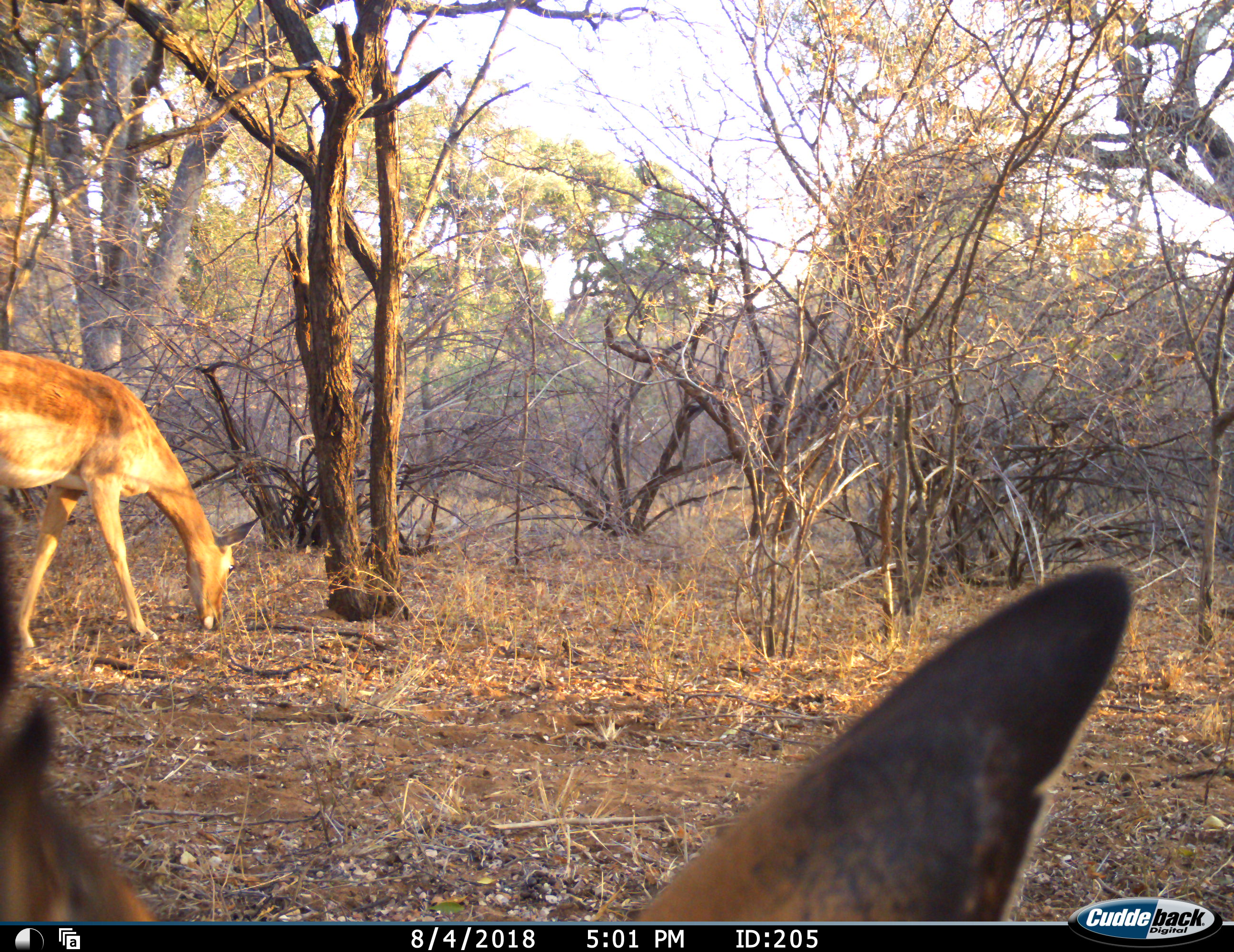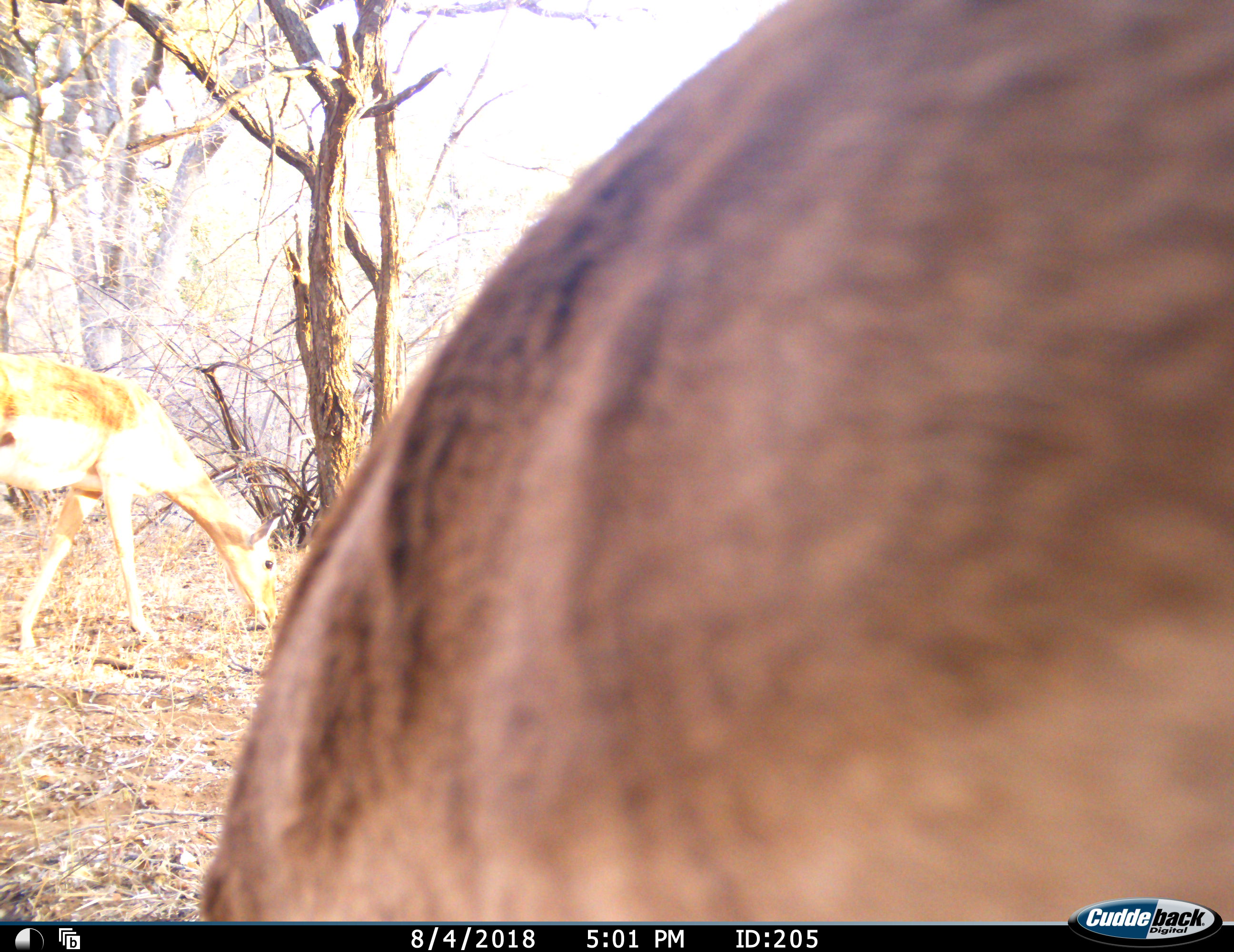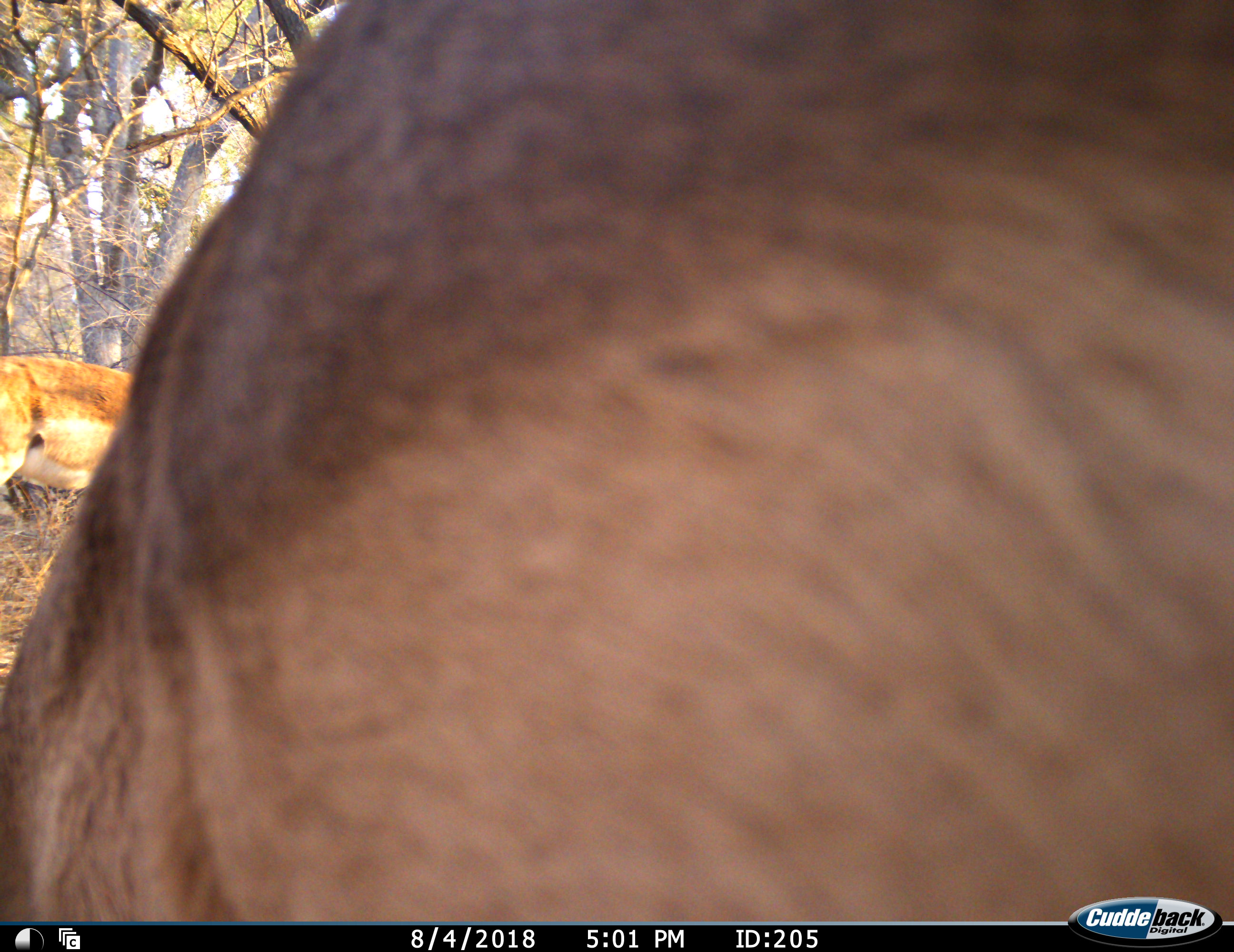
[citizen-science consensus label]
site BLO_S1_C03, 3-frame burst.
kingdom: Animalia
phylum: Chordata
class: Mammalia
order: Artiodactyla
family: Bovidae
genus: Aepyceros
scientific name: Aepyceros melampus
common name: impala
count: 2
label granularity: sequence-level